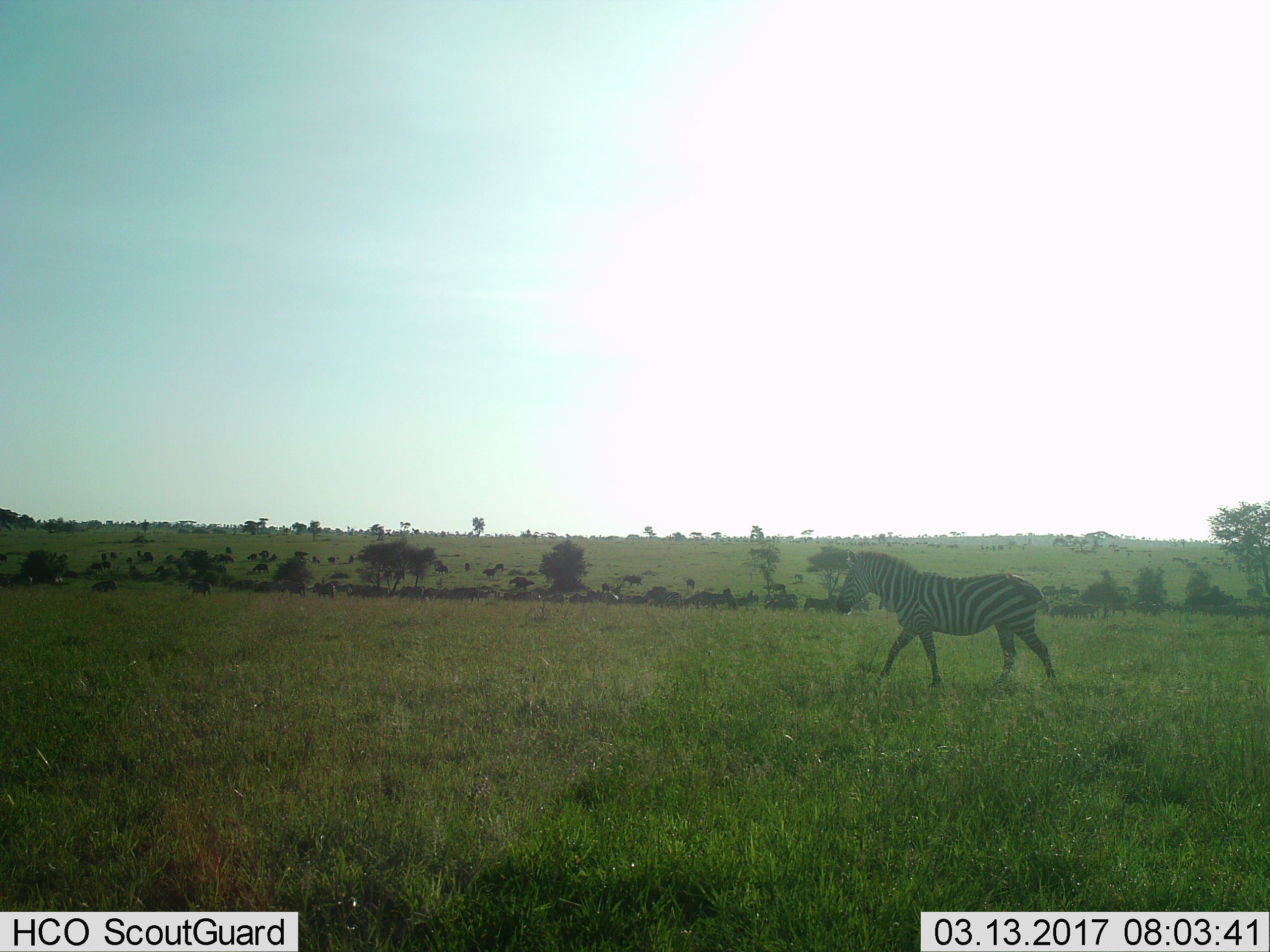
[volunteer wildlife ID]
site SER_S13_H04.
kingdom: Animalia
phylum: Chordata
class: Mammalia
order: Perissodactyla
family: Equidae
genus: Equus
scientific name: Equus quagga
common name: plains zebra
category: zebraplains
Zebraplains (plains zebra) (Equus quagga), count 1. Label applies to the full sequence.